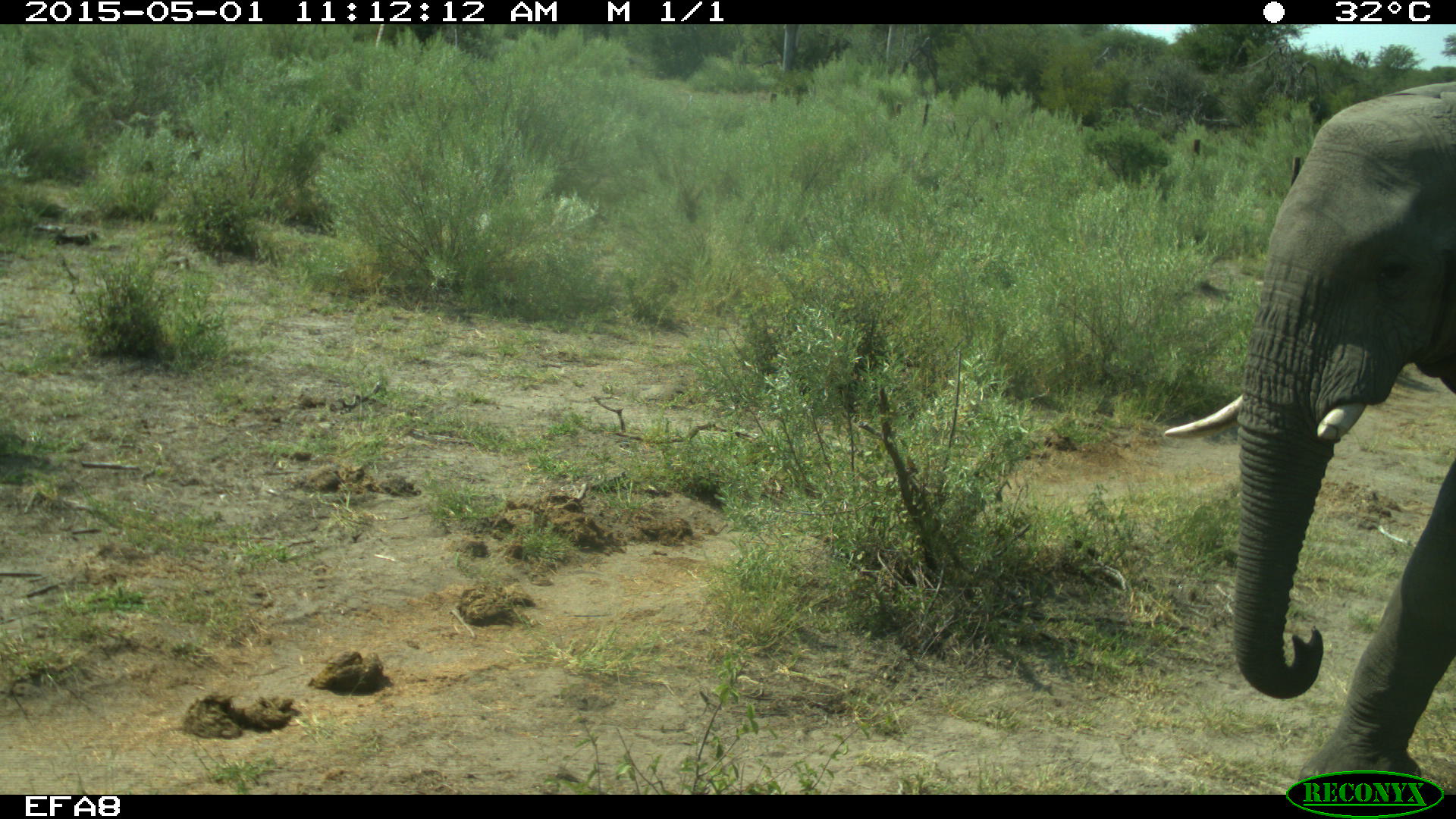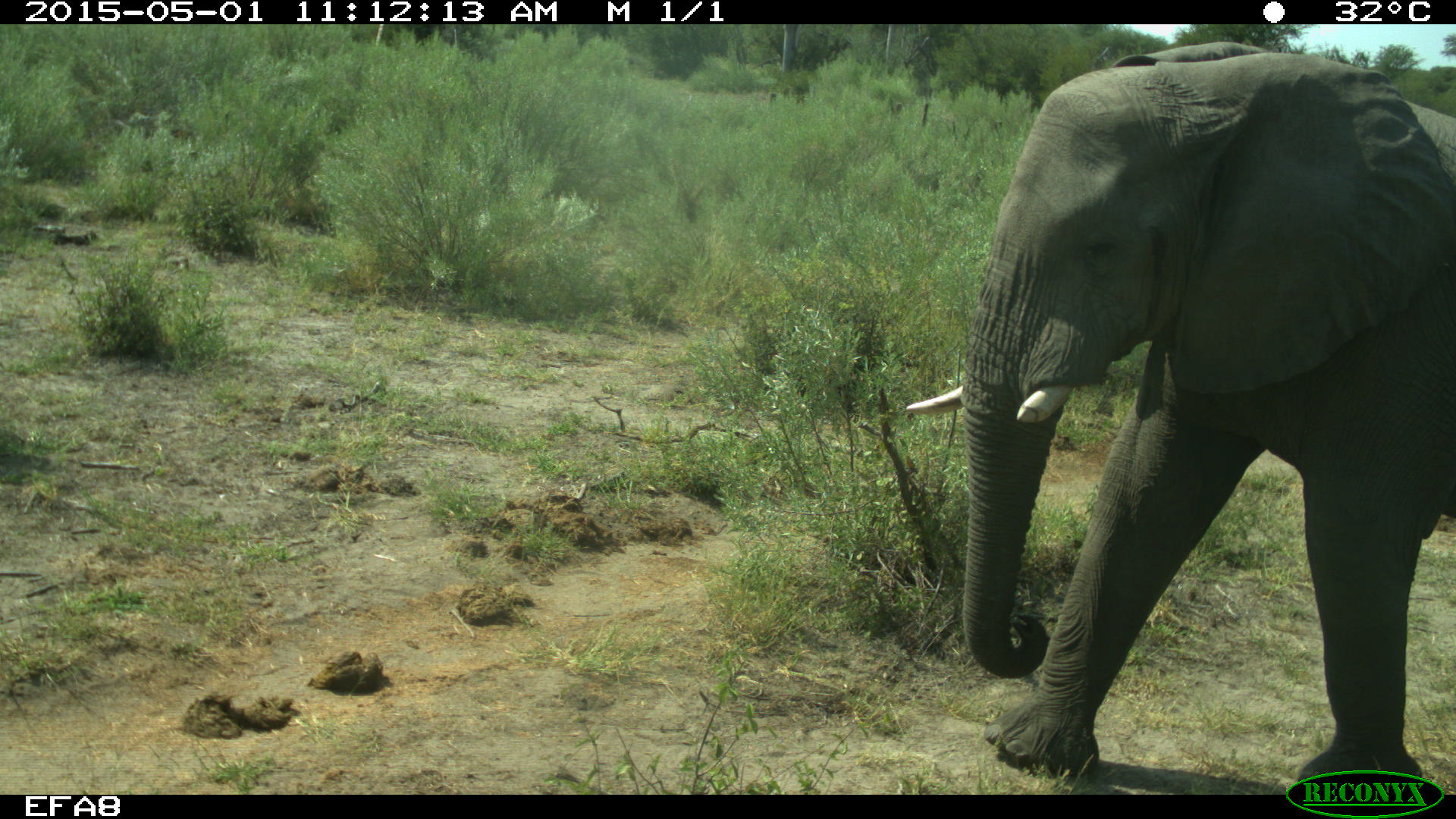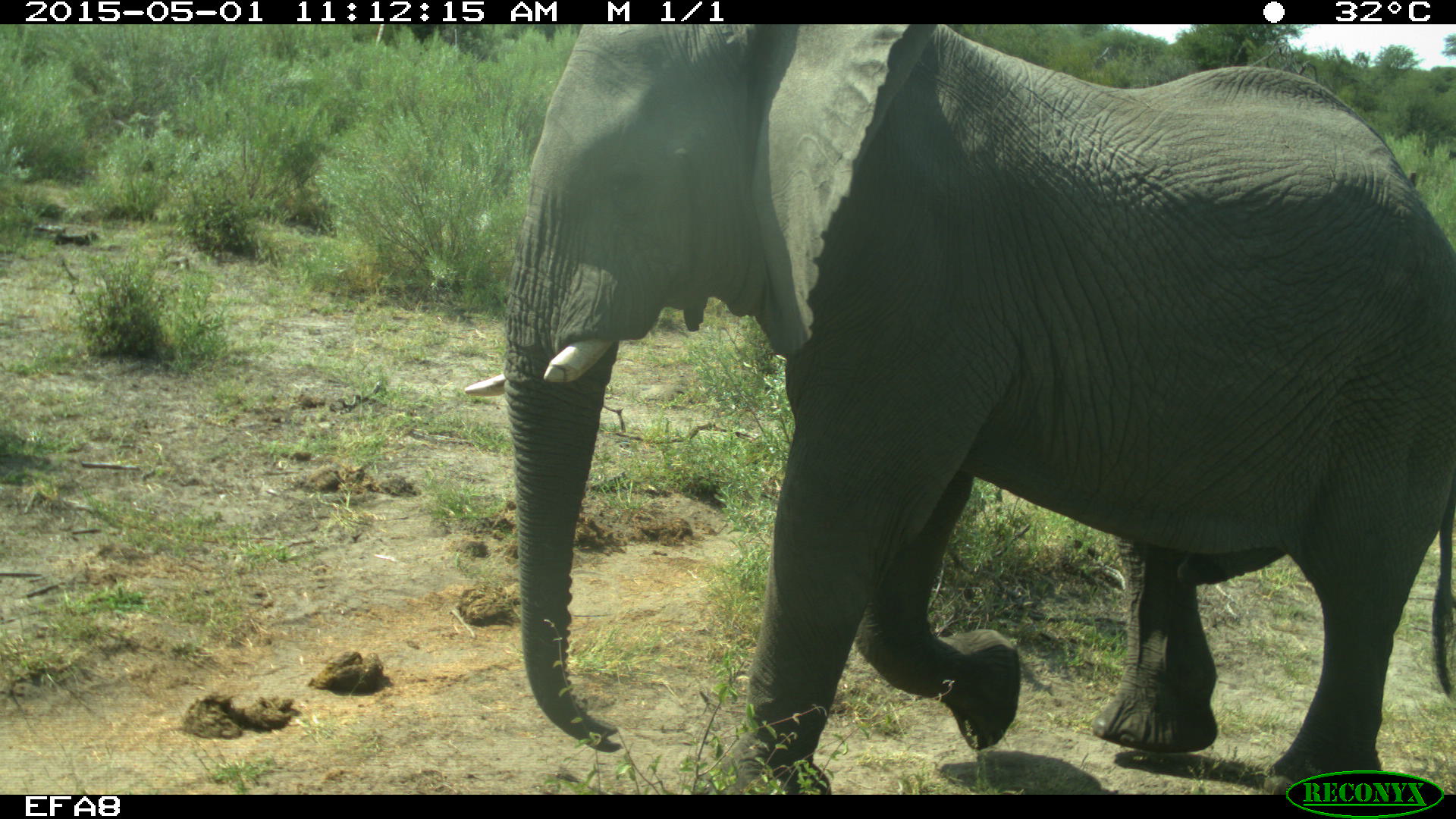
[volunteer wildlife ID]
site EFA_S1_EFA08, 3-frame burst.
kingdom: Animalia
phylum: Chordata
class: Mammalia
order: Proboscidea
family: Elephantidae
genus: Loxodonta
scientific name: Loxodonta africana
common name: african bush elephant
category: elephant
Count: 1.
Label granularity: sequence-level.